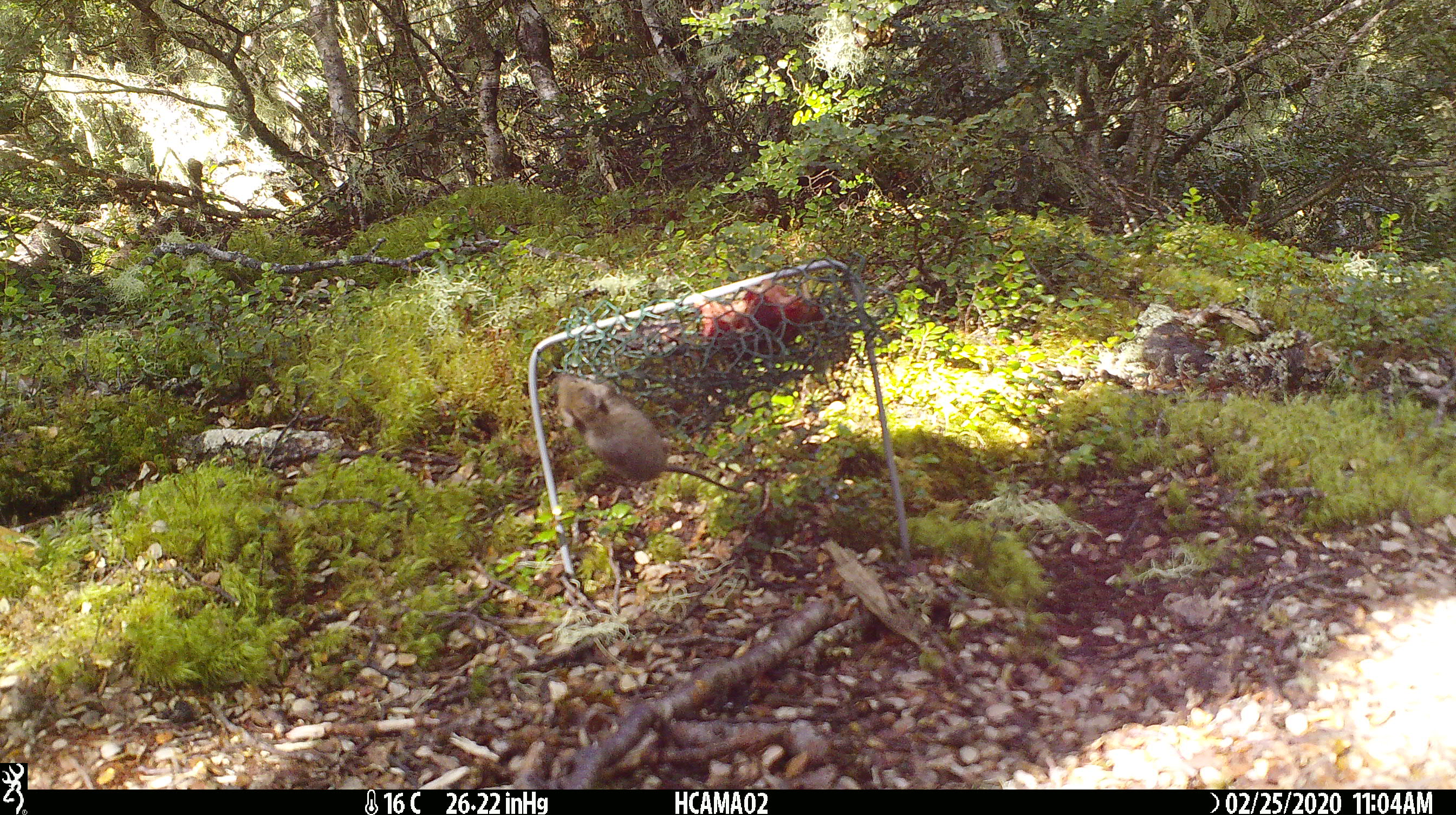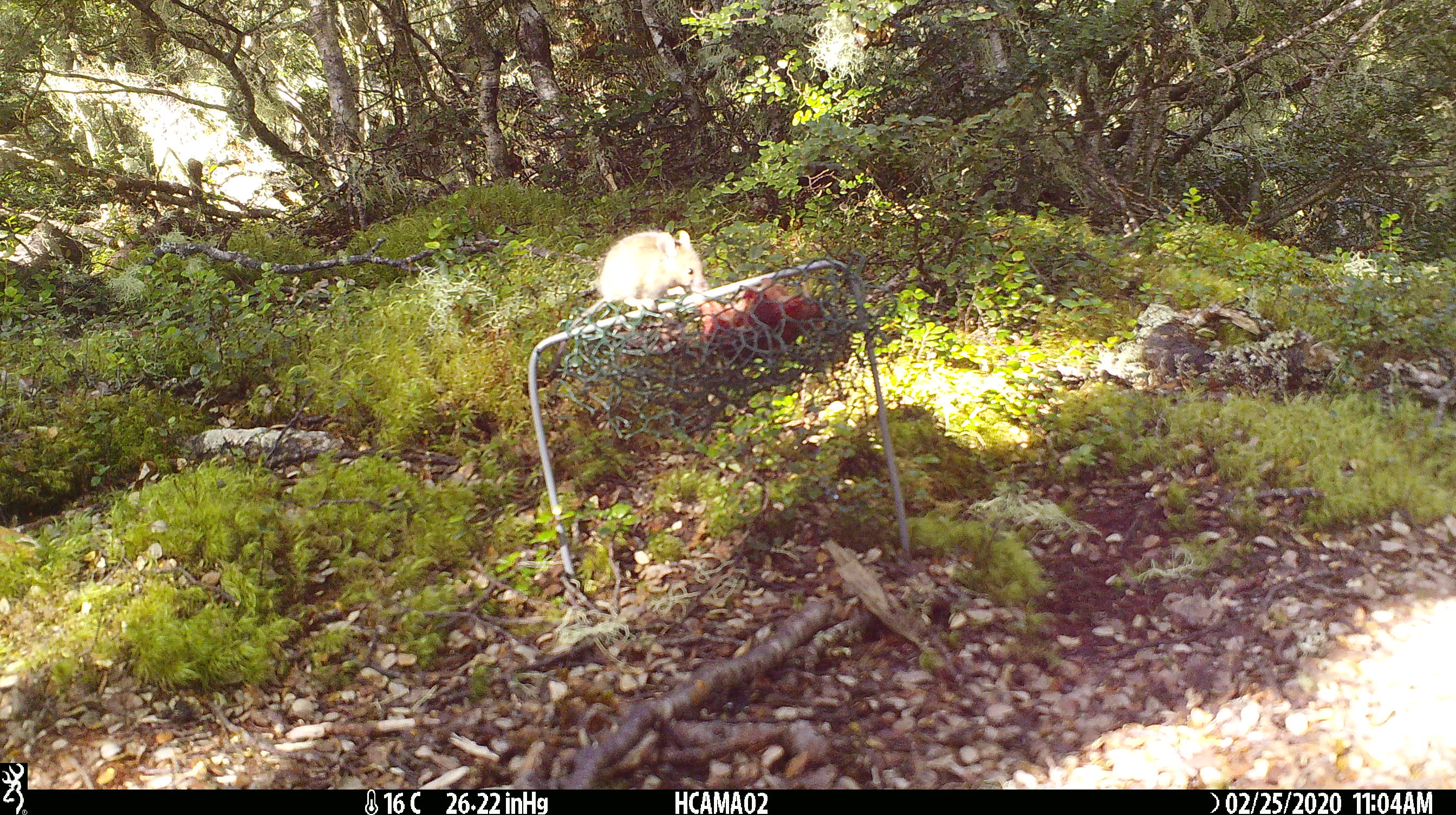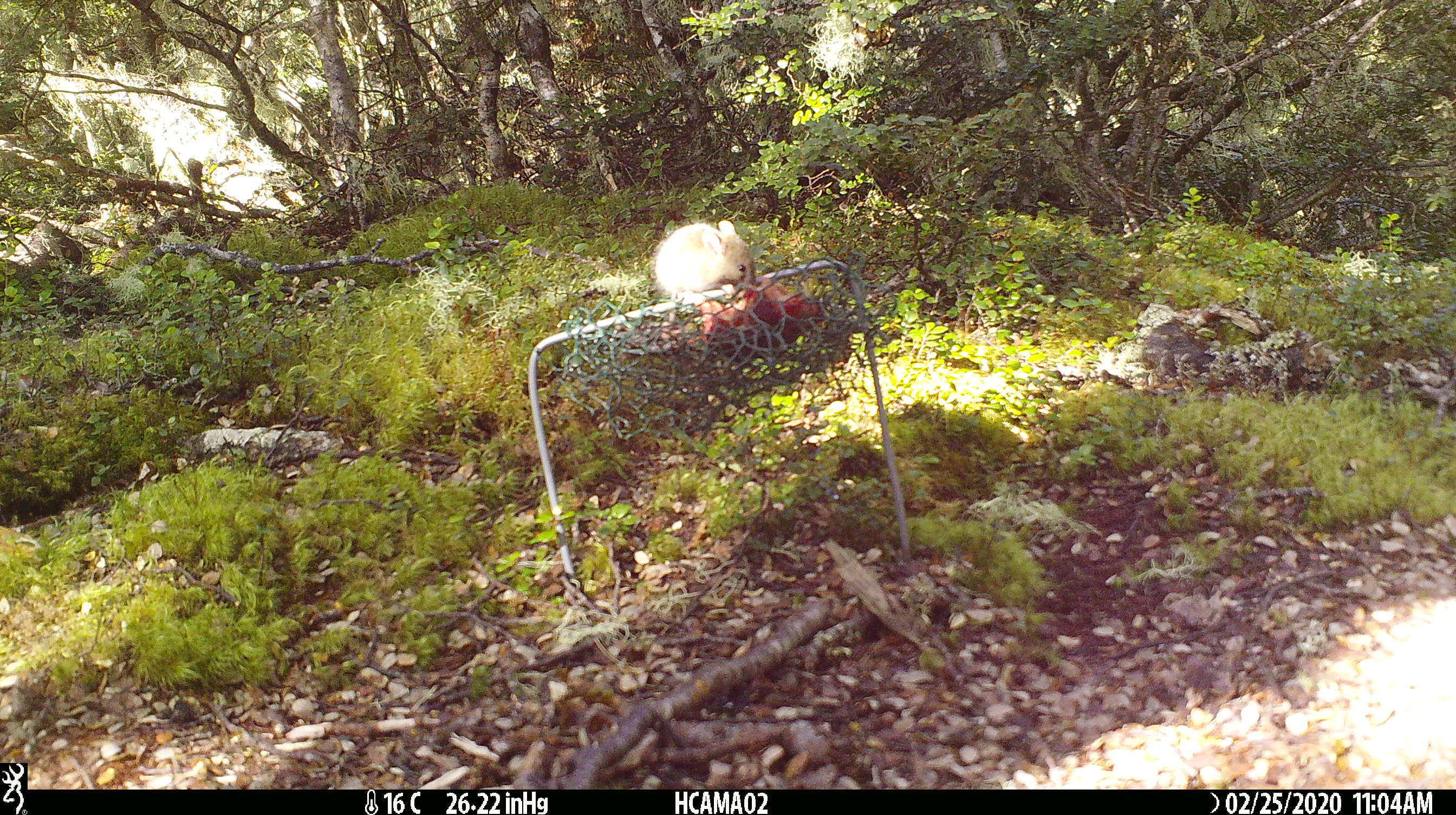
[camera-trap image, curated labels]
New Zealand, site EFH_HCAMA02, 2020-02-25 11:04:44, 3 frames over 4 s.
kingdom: Animalia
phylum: Chordata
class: Mammalia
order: Rodentia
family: Muridae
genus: Mus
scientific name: Mus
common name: mouse